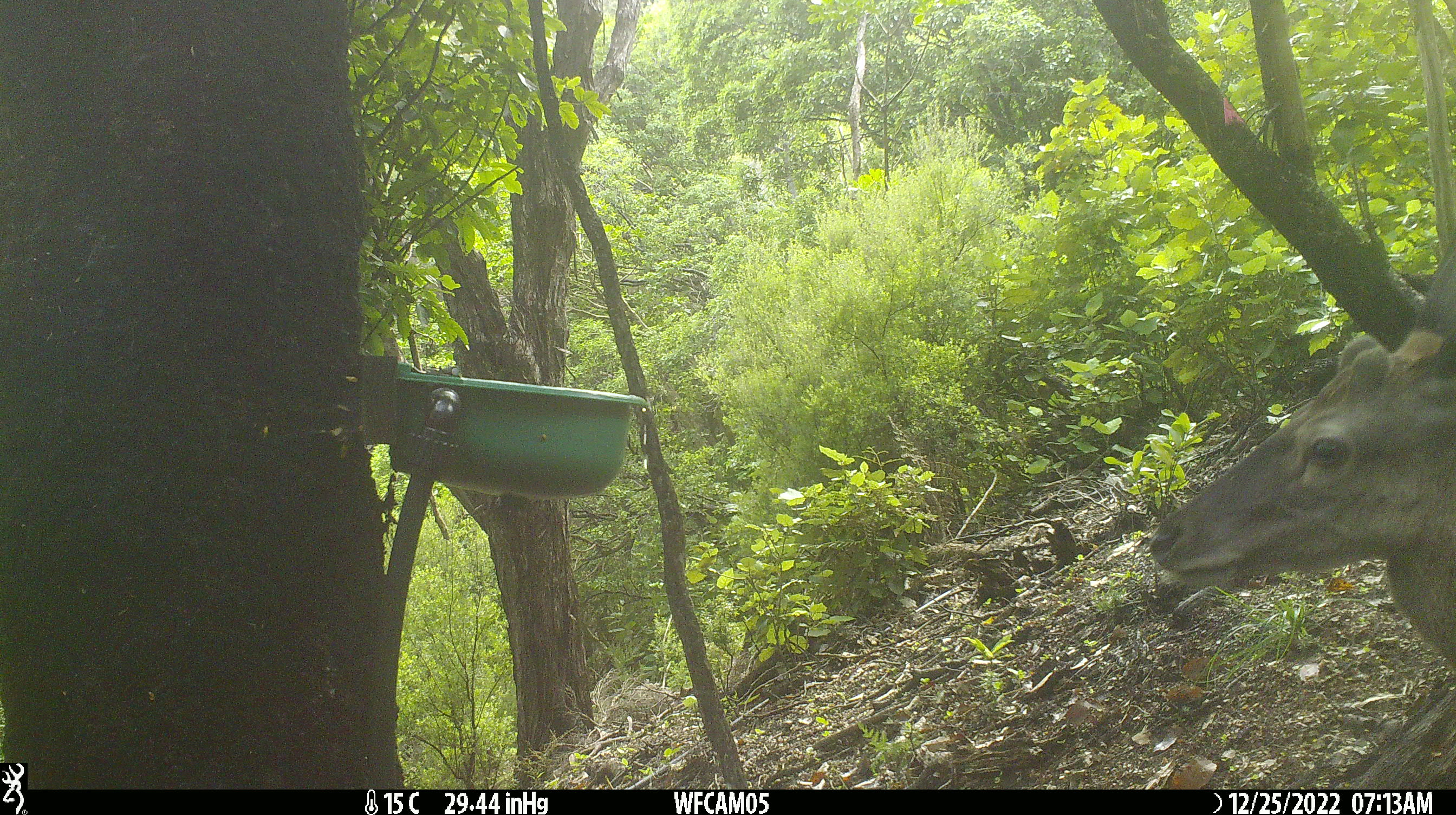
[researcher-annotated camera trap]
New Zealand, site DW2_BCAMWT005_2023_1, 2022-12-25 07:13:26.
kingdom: Animalia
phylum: Chordata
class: Mammalia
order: Artiodactyla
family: Cervidae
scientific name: Cervidae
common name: deer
Deer (Cervidae).